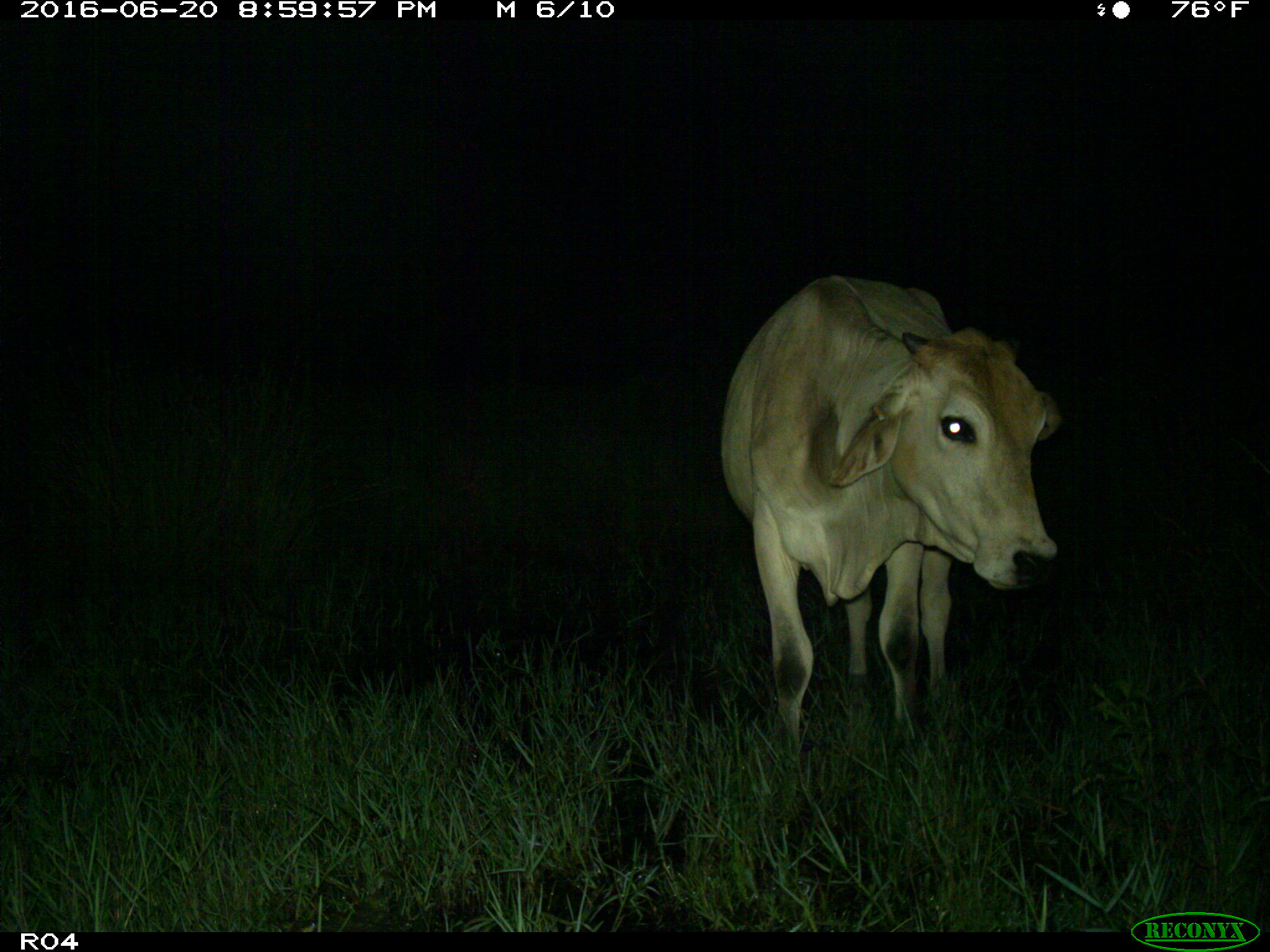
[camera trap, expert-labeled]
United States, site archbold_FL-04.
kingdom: Animalia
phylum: Chordata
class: Mammalia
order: Artiodactyla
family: Bovidae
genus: Bos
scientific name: Bos taurus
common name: domestic cow